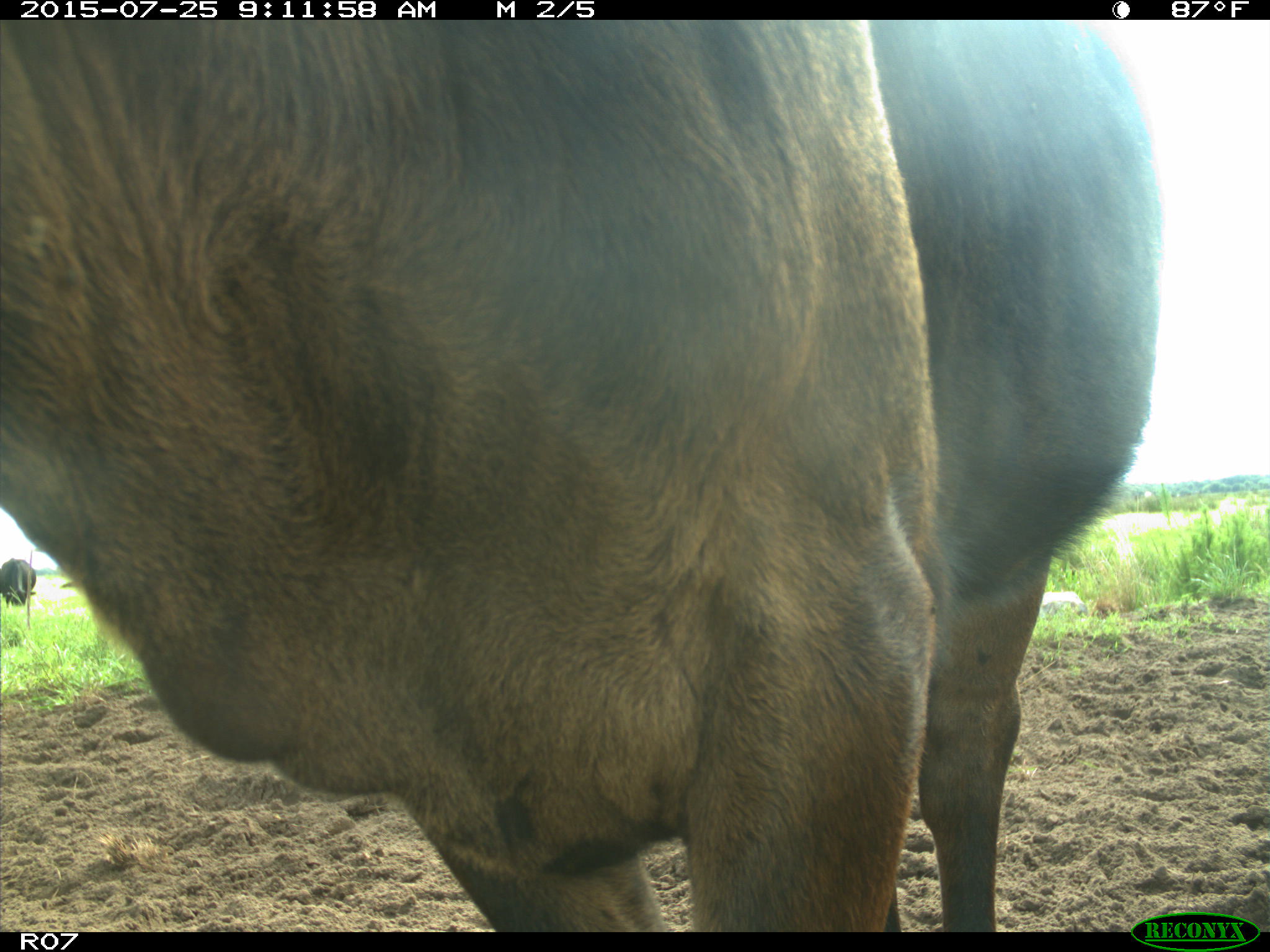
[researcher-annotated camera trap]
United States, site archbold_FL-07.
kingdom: Animalia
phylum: Chordata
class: Mammalia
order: Artiodactyla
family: Bovidae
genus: Bos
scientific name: Bos taurus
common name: domestic cow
Bos taurus (domestic cow).